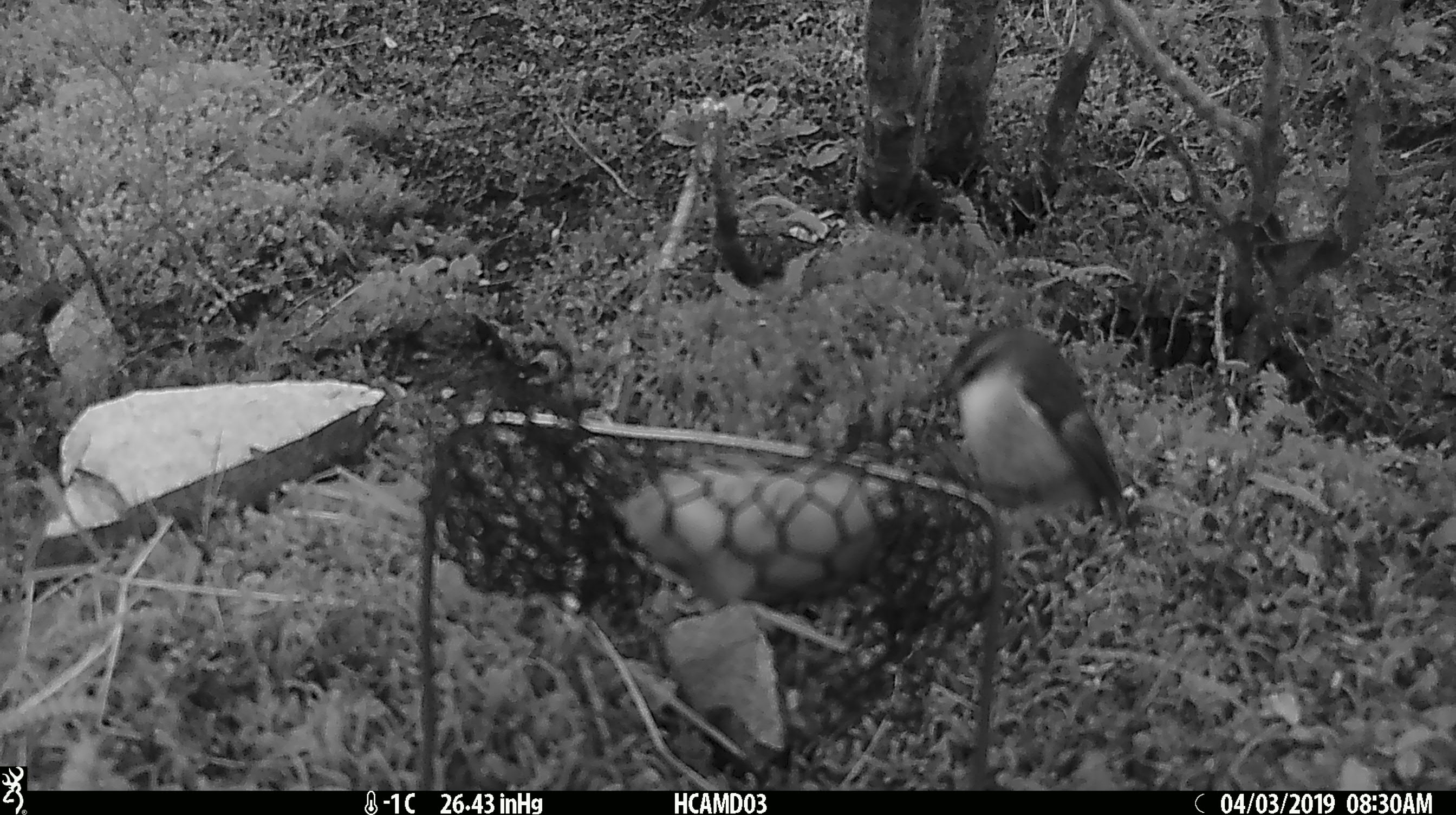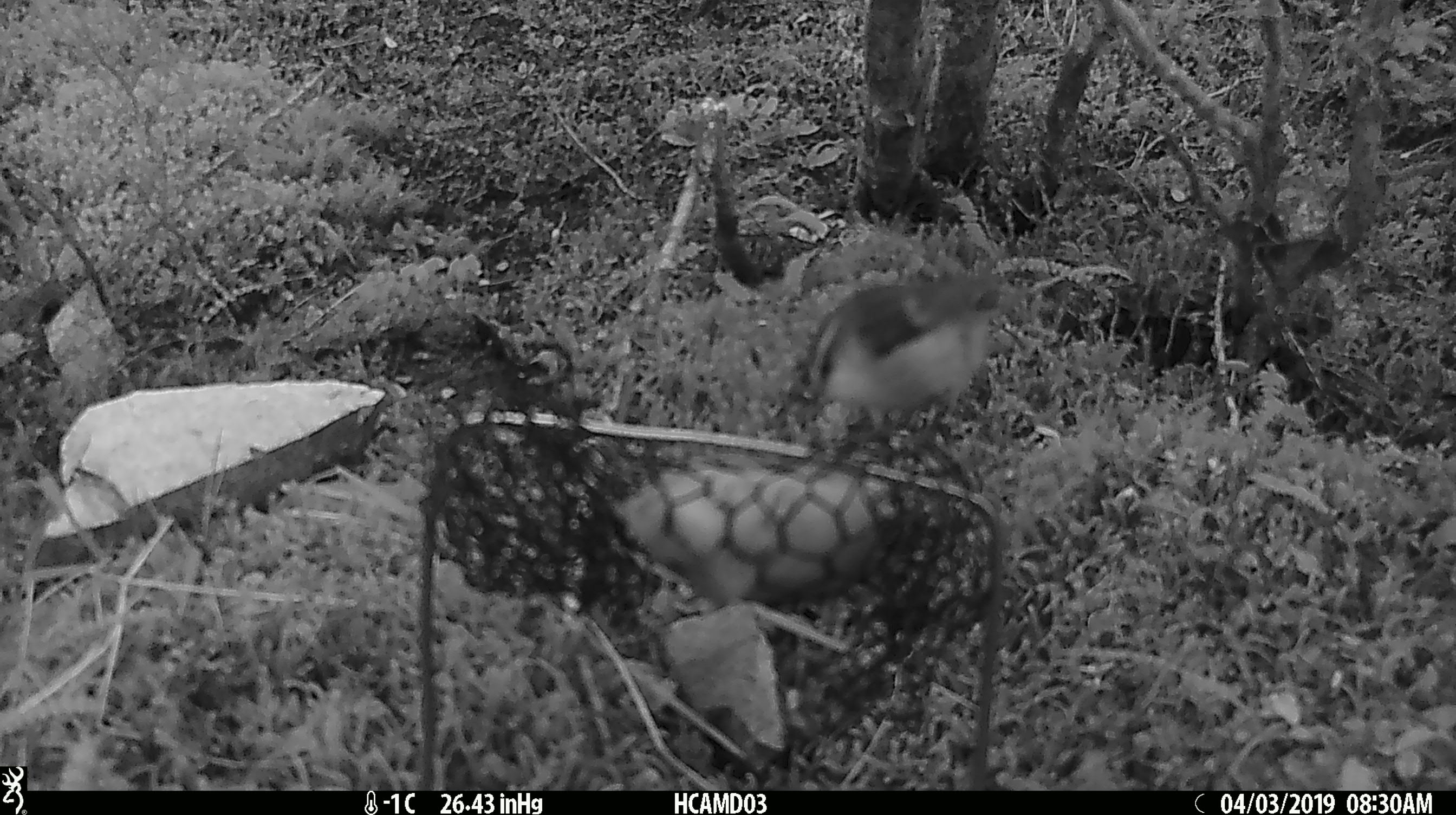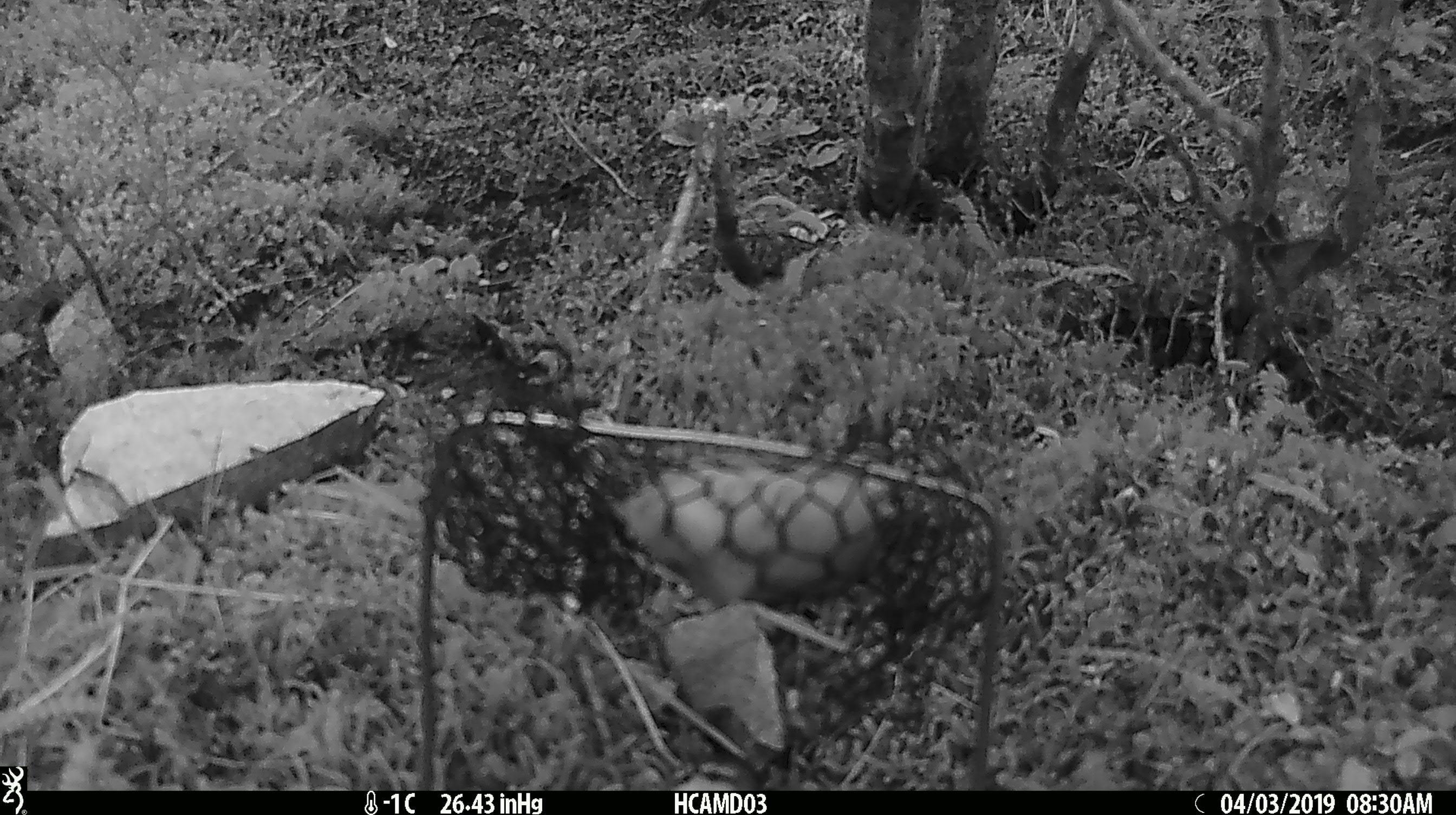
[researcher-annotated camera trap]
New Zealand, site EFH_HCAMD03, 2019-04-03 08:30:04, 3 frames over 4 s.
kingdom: Animalia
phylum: Chordata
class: Aves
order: Passeriformes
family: Acanthisittidae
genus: Acanthisitta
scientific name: Acanthisitta chloris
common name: rifleman